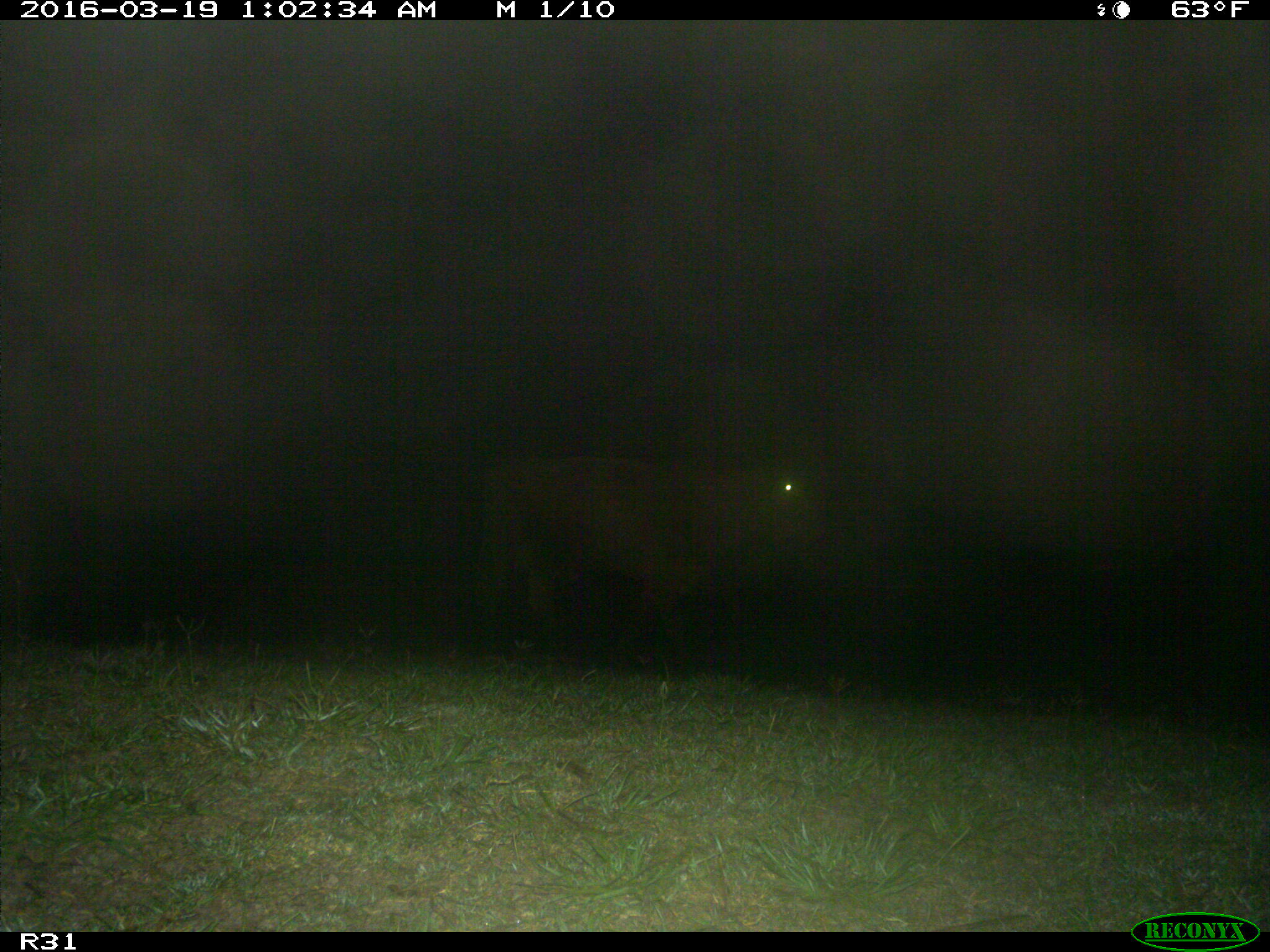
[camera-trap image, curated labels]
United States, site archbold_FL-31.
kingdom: Animalia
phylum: Chordata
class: Mammalia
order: Artiodactyla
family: Bovidae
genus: Bos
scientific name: Bos taurus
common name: domestic cow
Bos taurus (domestic cow).